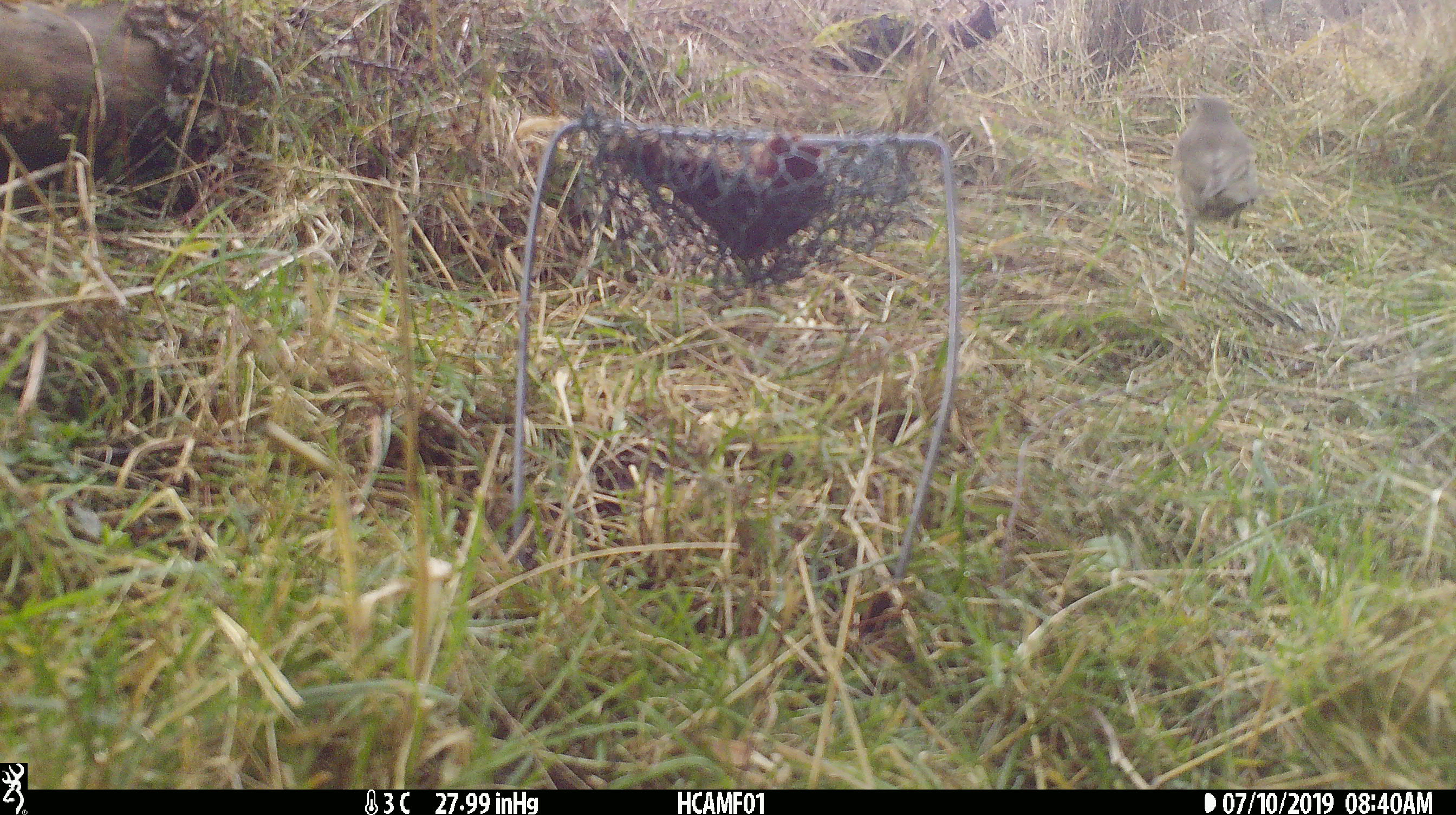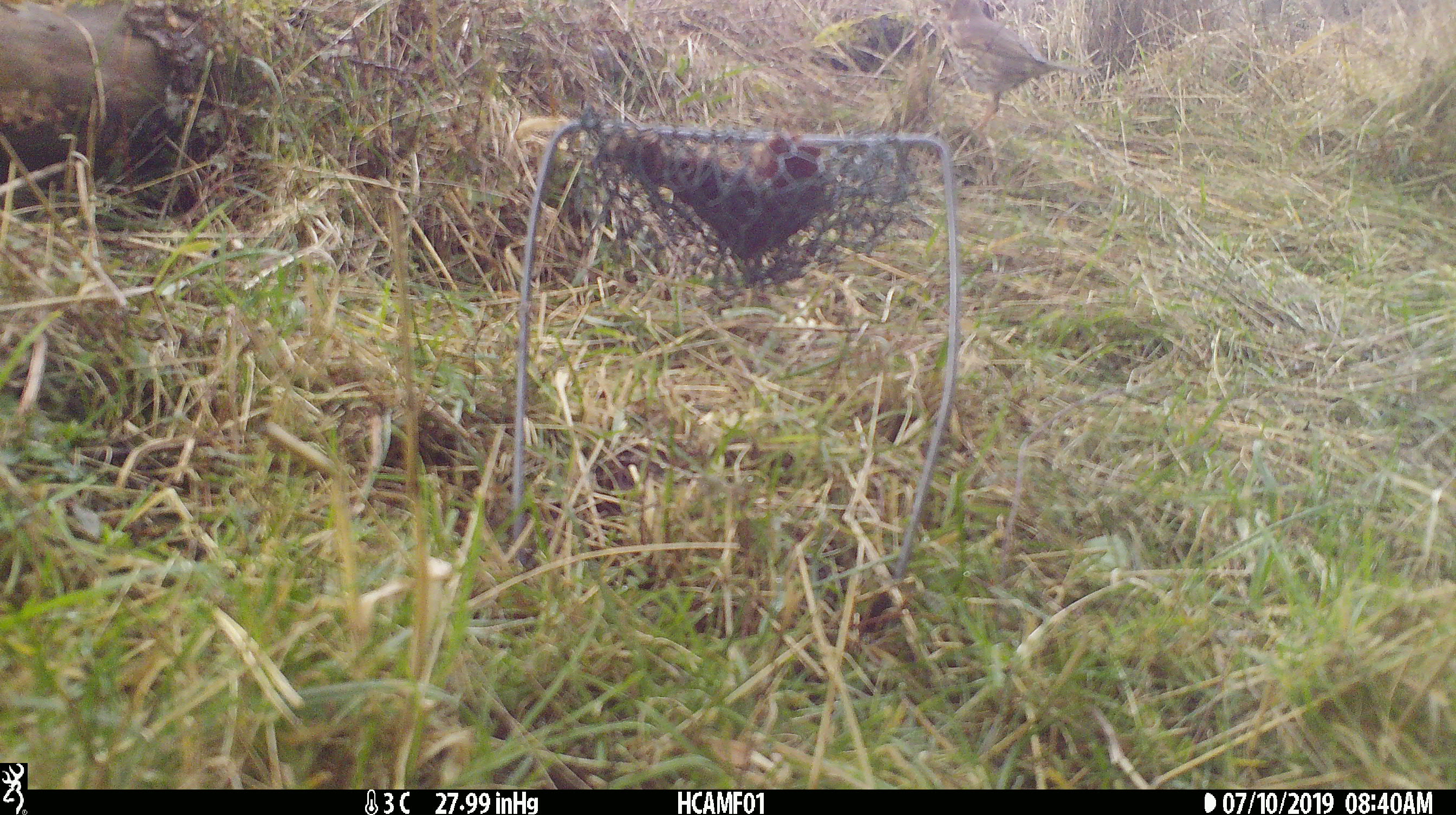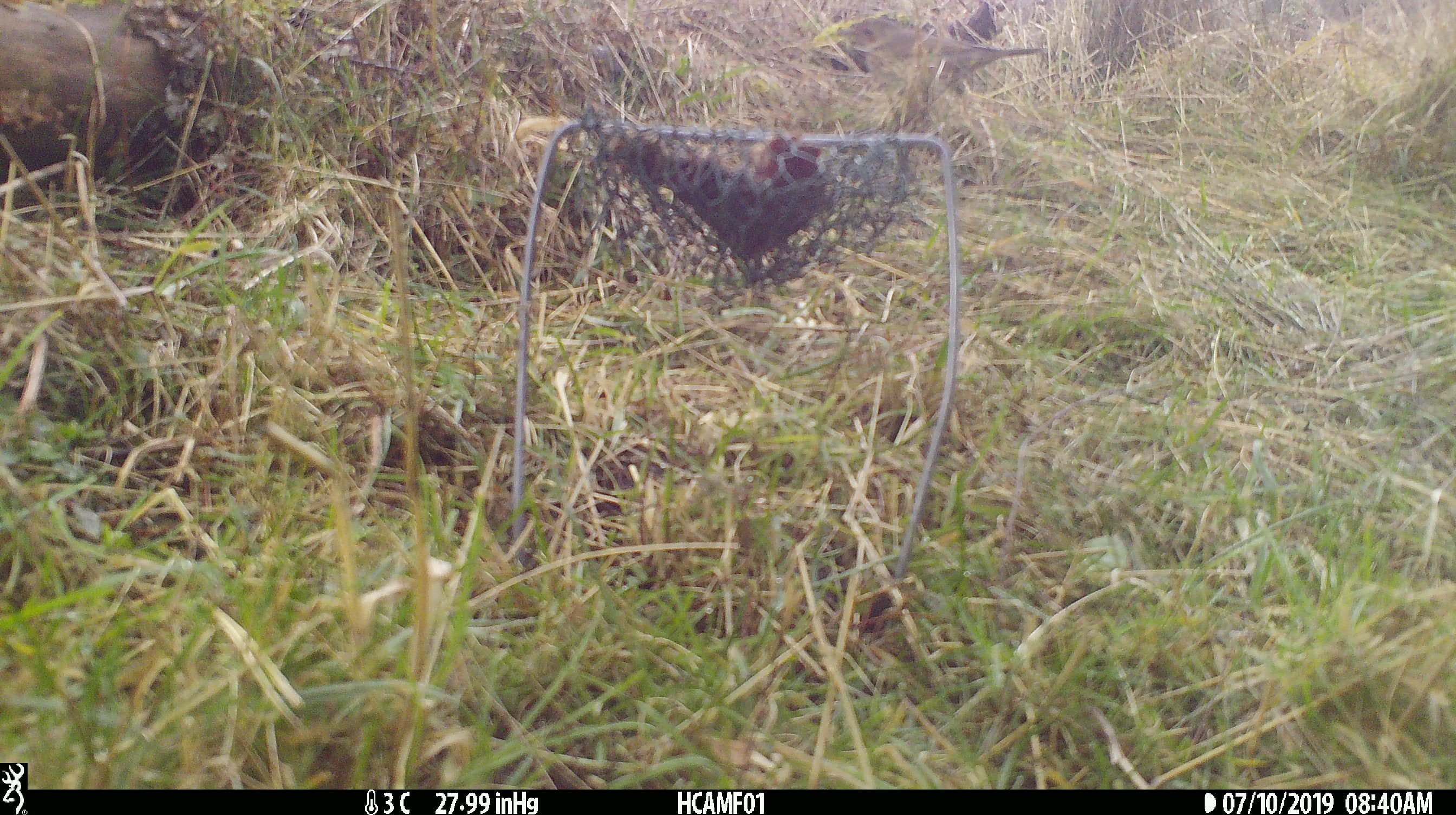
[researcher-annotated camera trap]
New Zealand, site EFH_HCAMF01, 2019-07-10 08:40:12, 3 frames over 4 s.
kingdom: Animalia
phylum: Chordata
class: Aves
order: Passeriformes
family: Turdidae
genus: Turdus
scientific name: Turdus philomelos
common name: song thrush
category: thrush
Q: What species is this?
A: Thrush (song thrush) (Turdus philomelos).